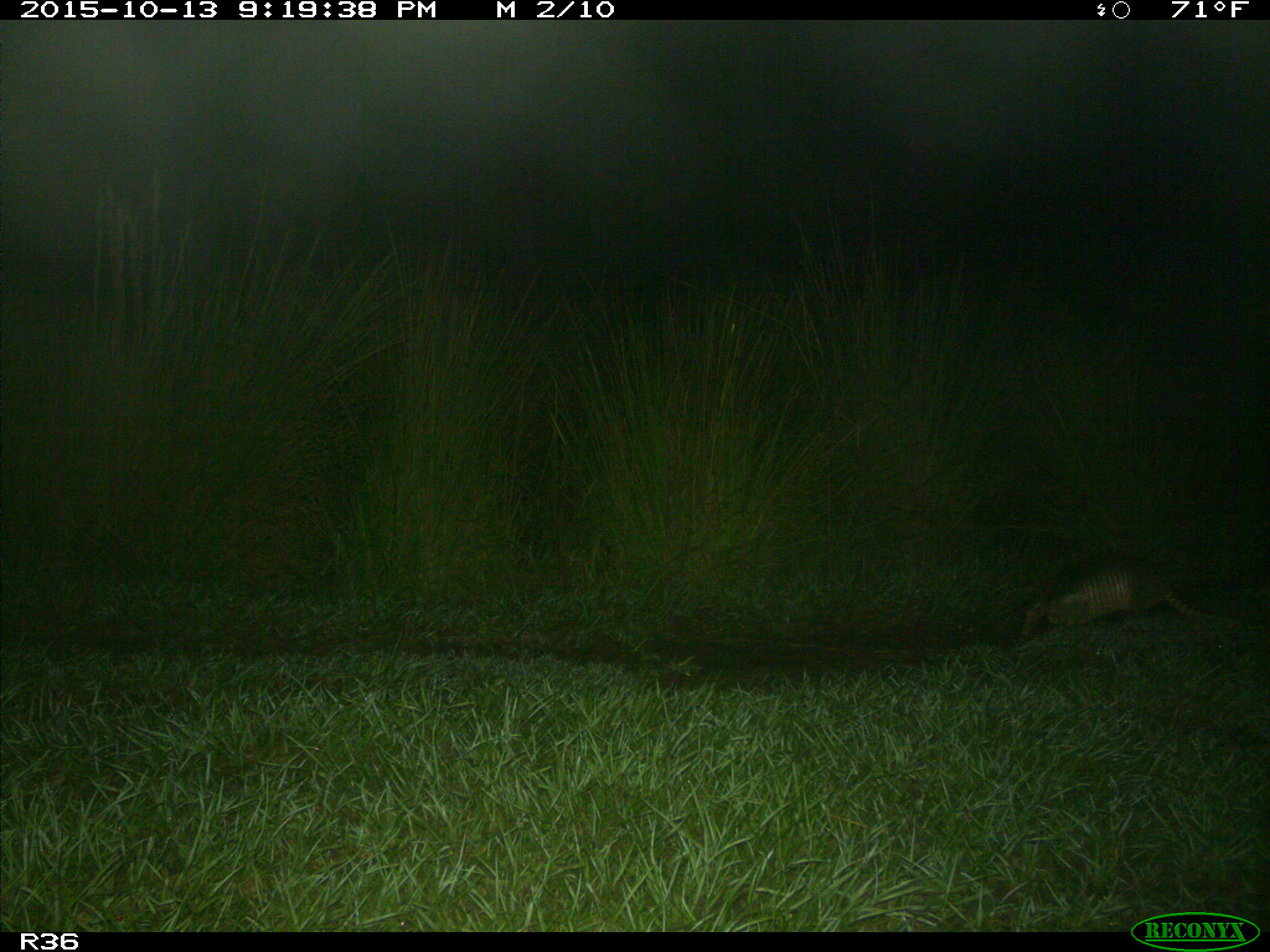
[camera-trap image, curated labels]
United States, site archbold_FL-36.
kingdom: Animalia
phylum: Chordata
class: Mammalia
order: Cingulata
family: Dasypodidae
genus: Dasypus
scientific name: Dasypus novemcinctus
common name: nine-banded armadillo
Dasypus novemcinctus (nine-banded armadillo).